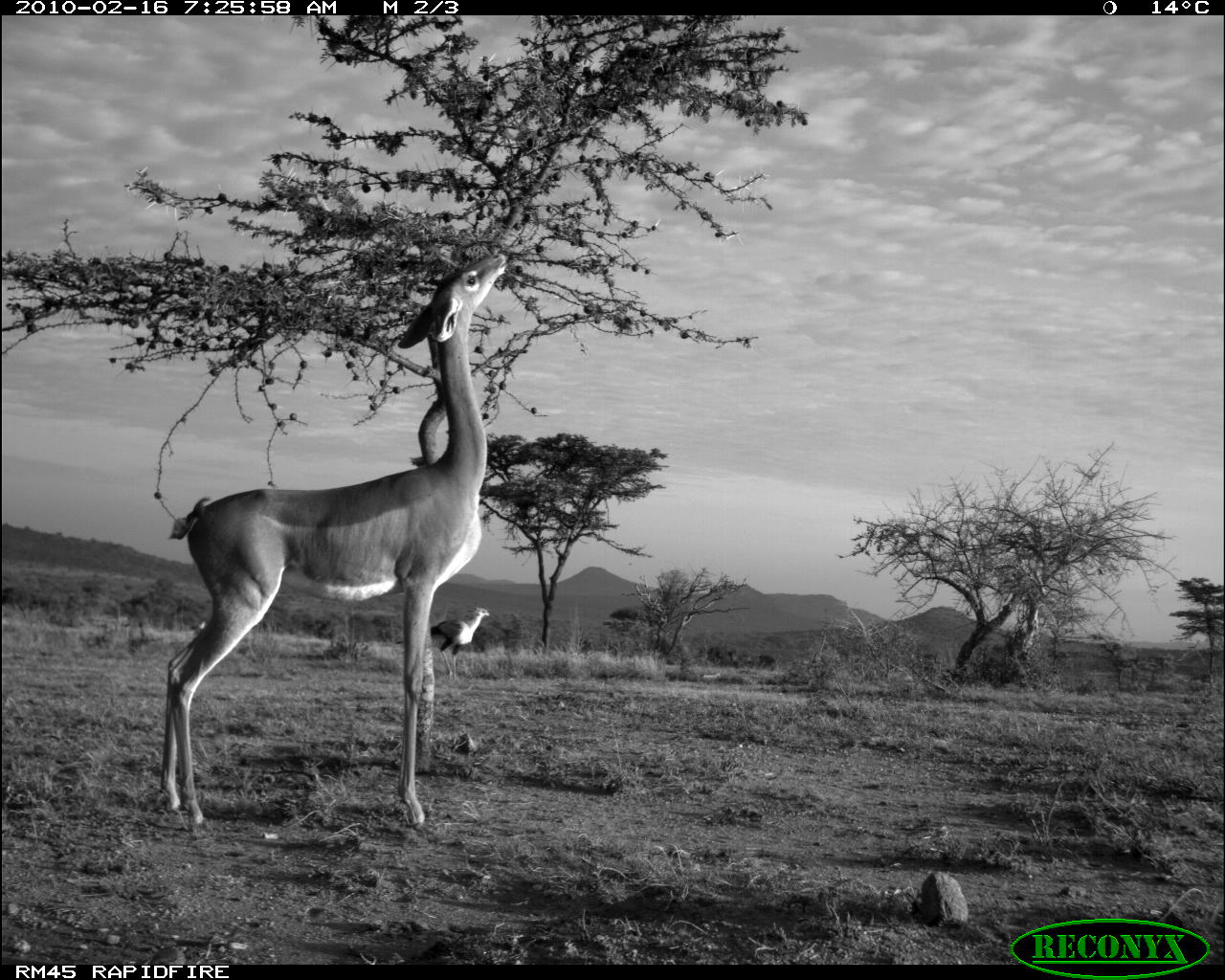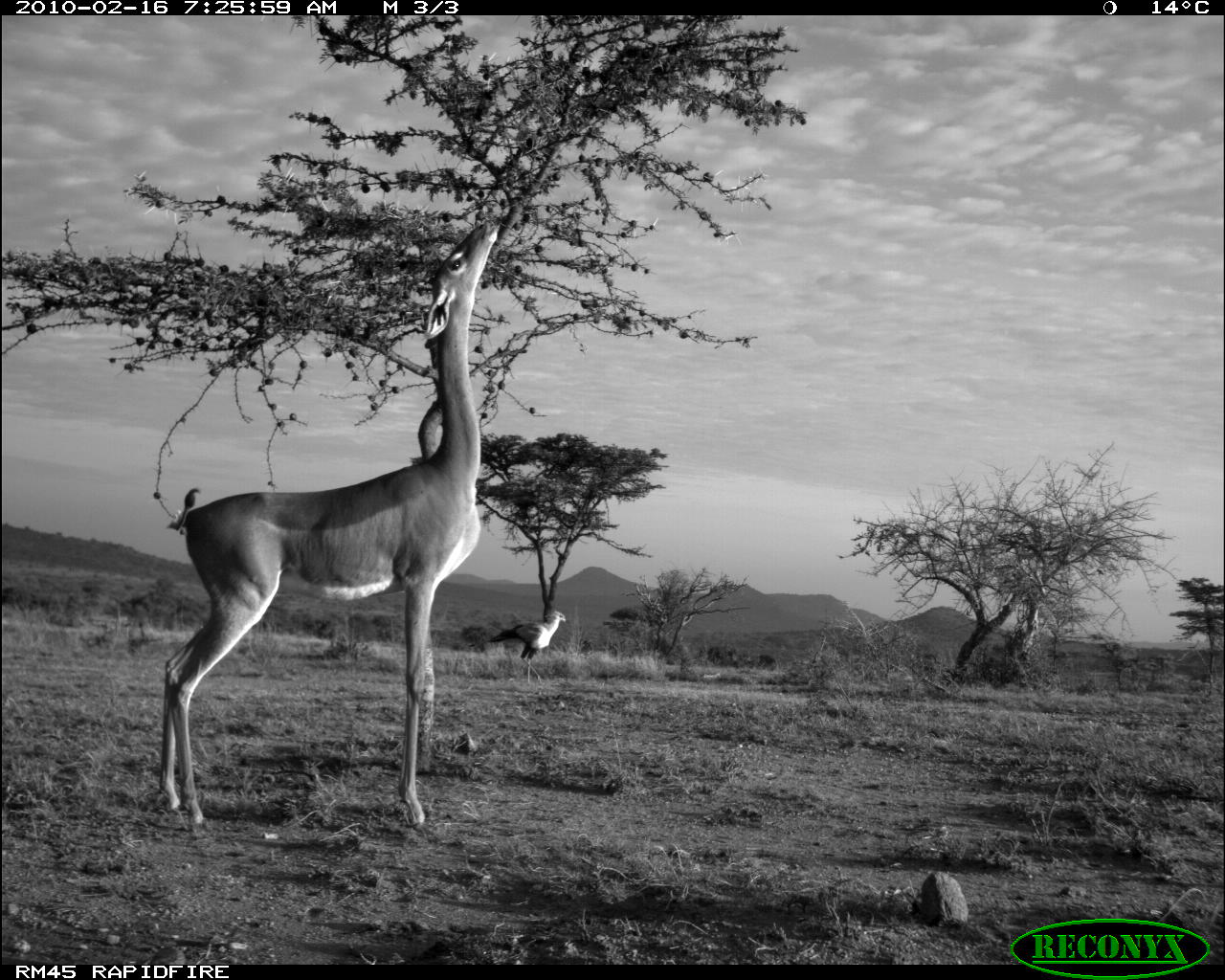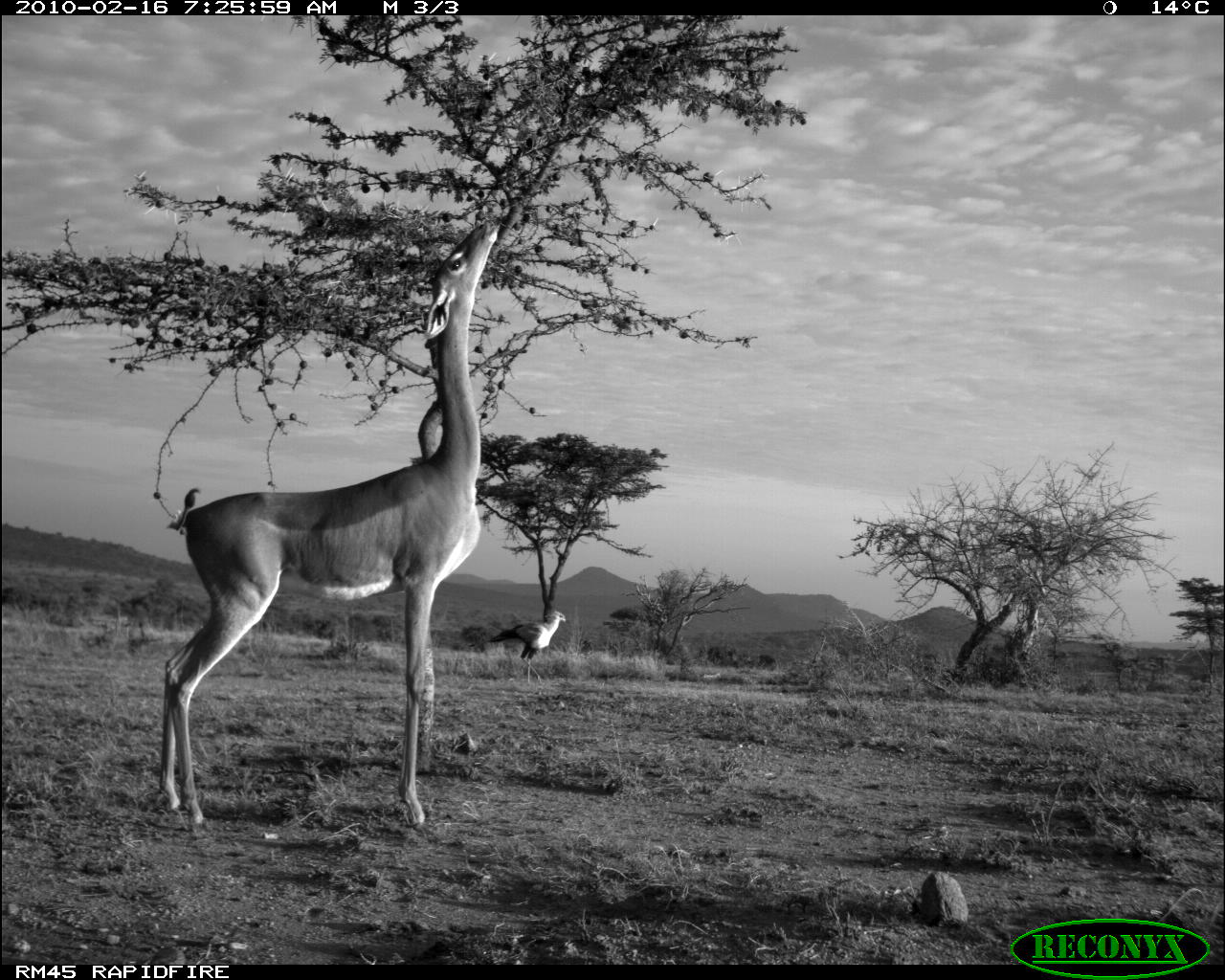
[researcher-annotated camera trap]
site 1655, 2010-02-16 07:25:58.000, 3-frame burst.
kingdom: Animalia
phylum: Chordata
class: Mammalia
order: Artiodactyla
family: Bovidae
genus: Litocranius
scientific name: Litocranius walleri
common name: gerenuk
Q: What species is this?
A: Litocranius walleri (gerenuk).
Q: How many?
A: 1.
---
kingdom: Animalia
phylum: Chordata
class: Aves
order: Accipitriformes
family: Sagittariidae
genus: Sagittarius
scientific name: Sagittarius serpentarius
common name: secretarybird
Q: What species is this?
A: Sagittarius serpentarius (secretarybird).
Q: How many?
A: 1.